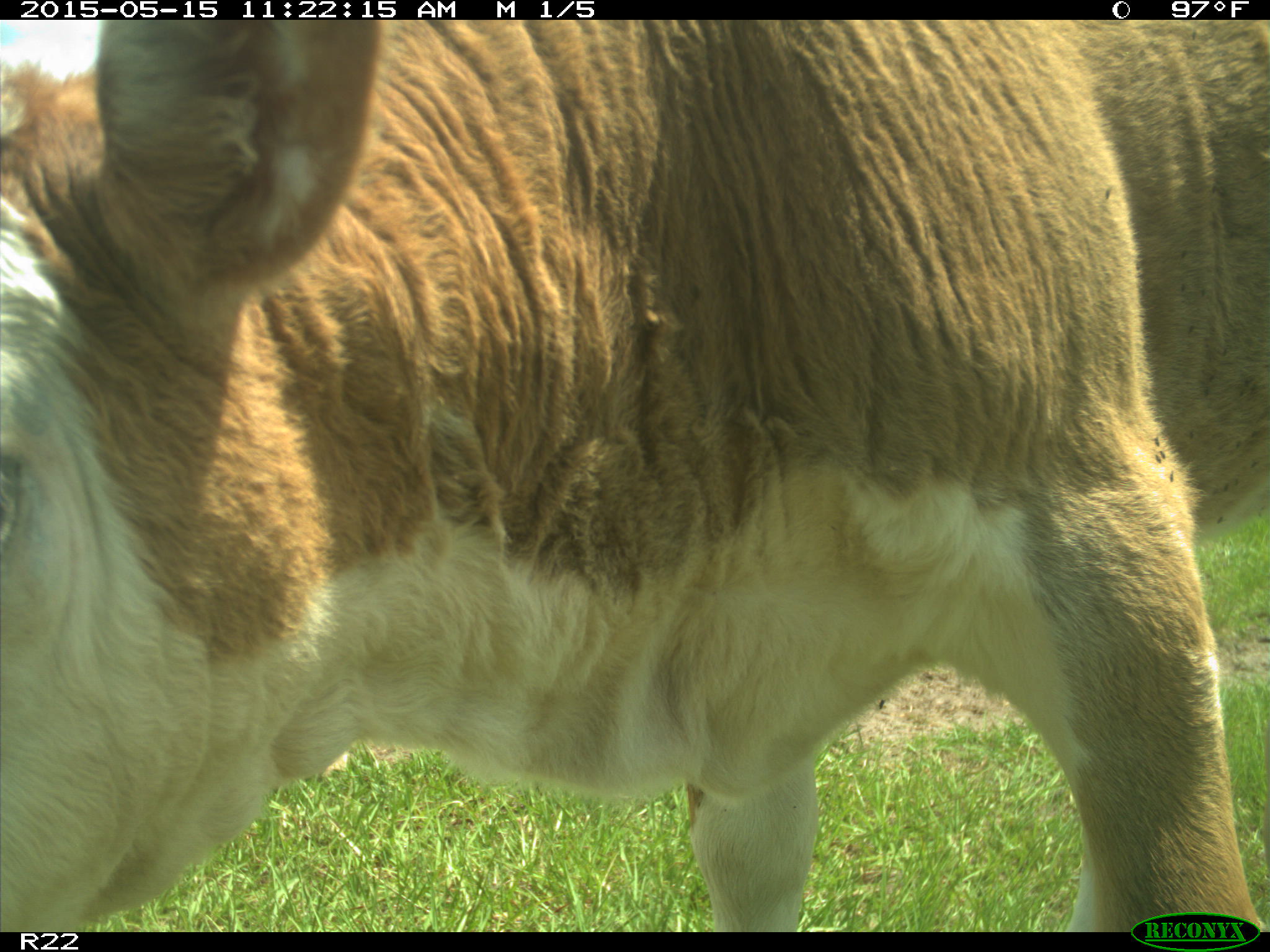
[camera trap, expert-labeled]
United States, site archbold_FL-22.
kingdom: Animalia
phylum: Chordata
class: Mammalia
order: Artiodactyla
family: Bovidae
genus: Bos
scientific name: Bos taurus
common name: domestic cow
Bos taurus (domestic cow).